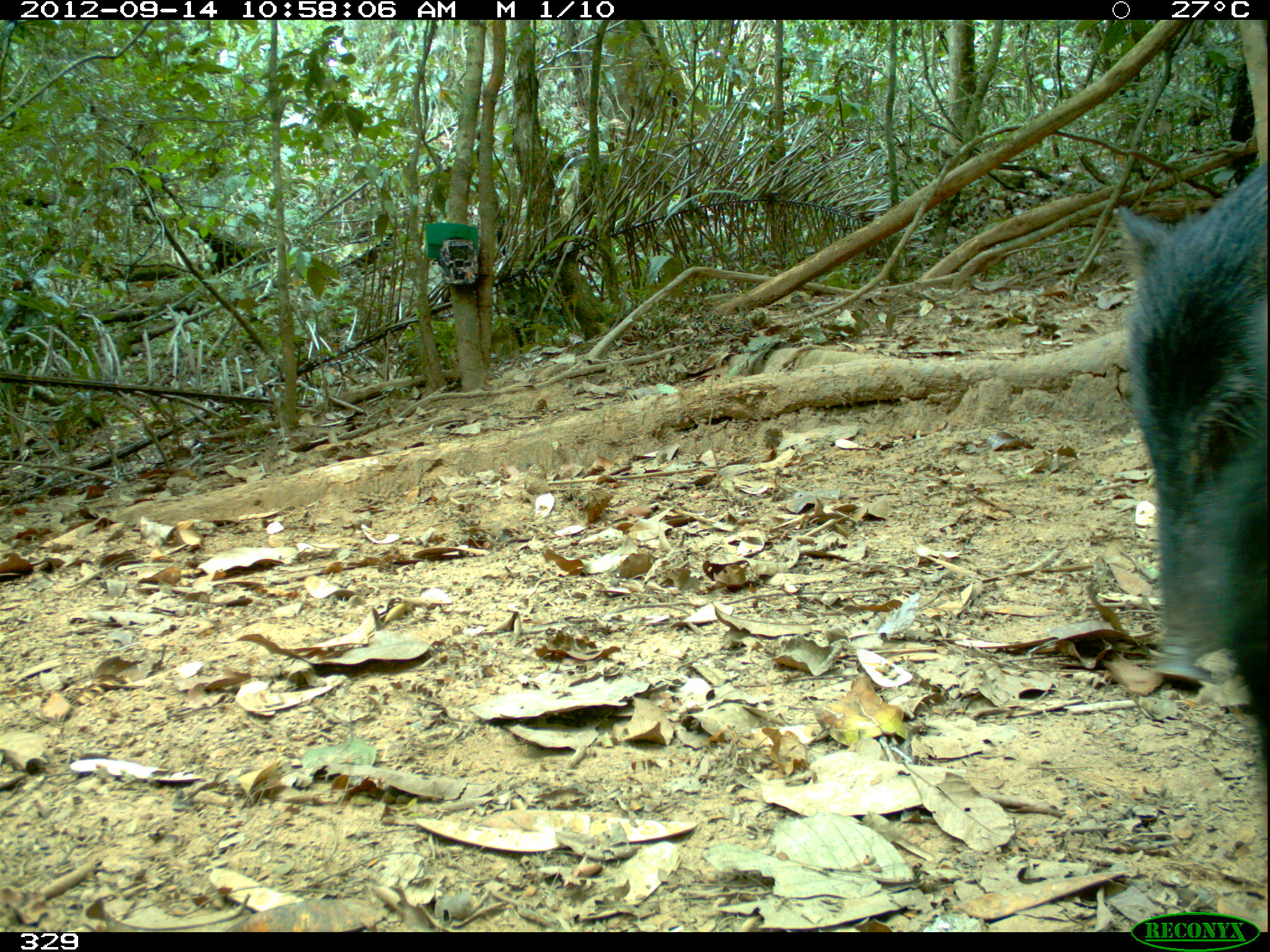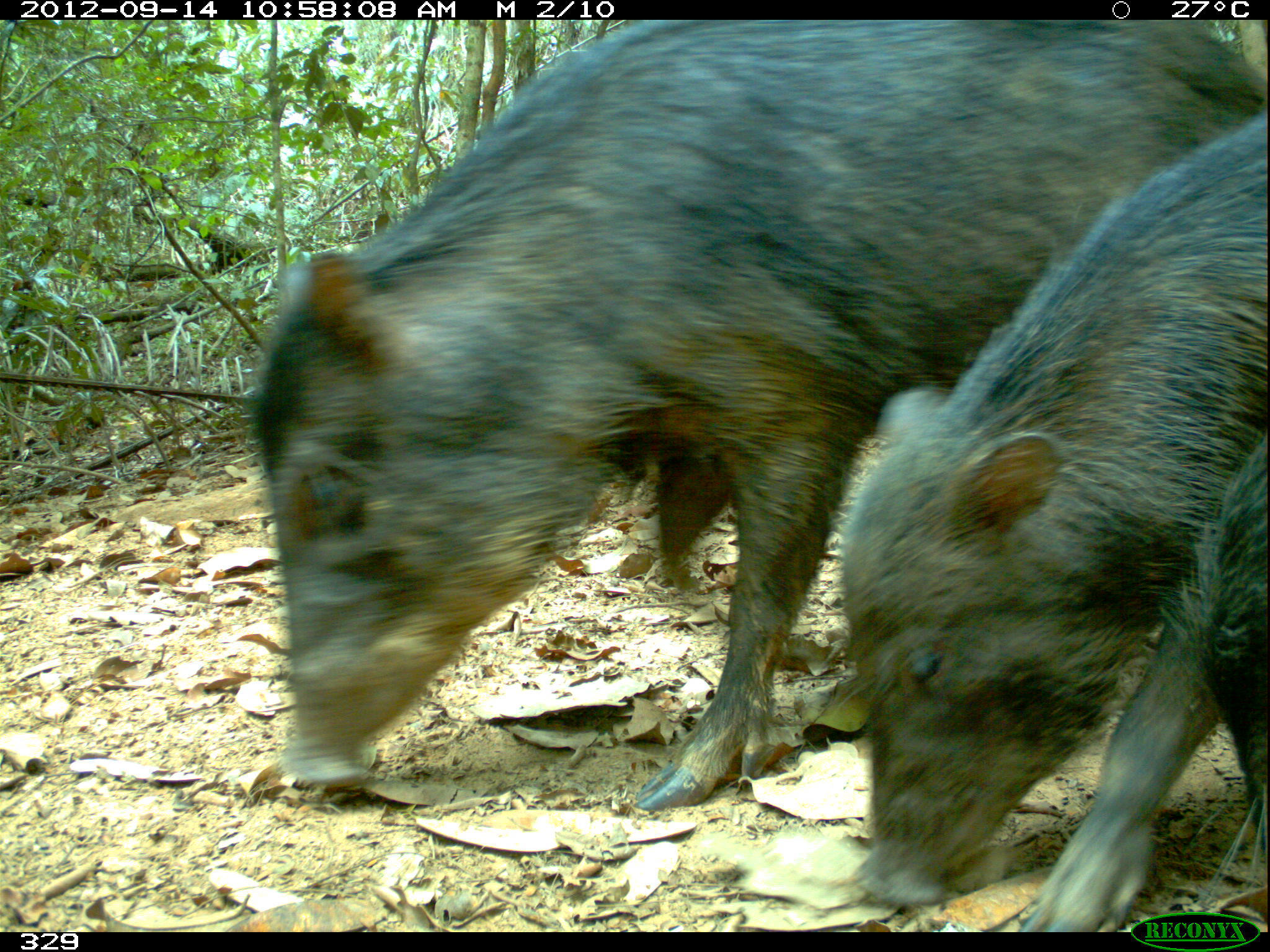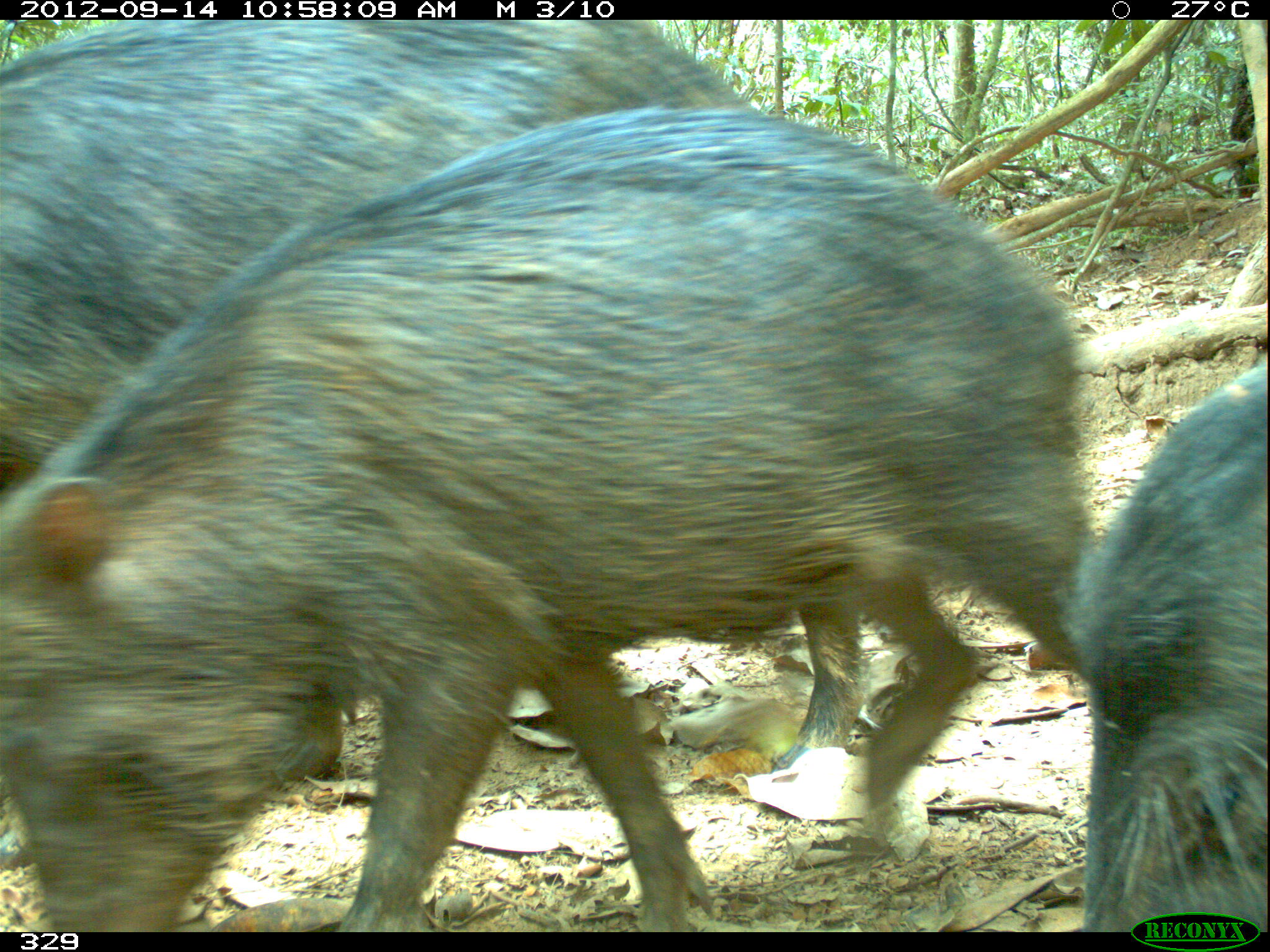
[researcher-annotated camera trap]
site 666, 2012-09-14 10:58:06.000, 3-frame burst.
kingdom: Animalia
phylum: Chordata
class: Mammalia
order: Artiodactyla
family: Tayassuidae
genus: Tayassu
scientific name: Tayassu pecari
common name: white-lipped peccary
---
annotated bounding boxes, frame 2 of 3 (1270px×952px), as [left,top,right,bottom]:
tayassu pecari: [245,20,1261,810]; [838,109,1270,932]; [1159,426,1269,856]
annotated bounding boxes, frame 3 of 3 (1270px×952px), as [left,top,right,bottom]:
tayassu pecari: [0,104,1094,932]; [0,18,866,774]; [1052,363,1270,931]